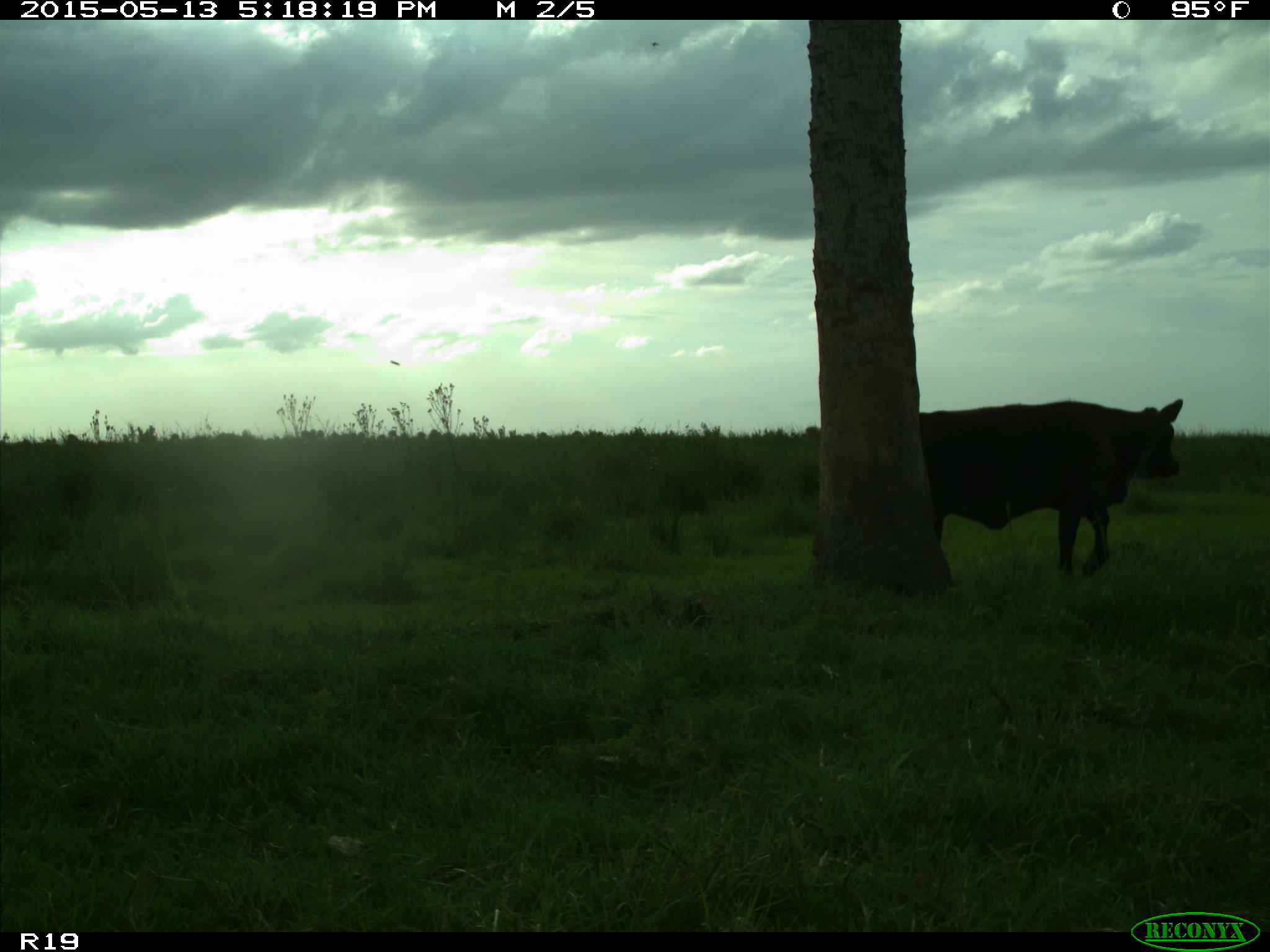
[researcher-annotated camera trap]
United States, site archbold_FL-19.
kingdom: Animalia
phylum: Chordata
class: Mammalia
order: Artiodactyla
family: Bovidae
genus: Bos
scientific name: Bos taurus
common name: domestic cow